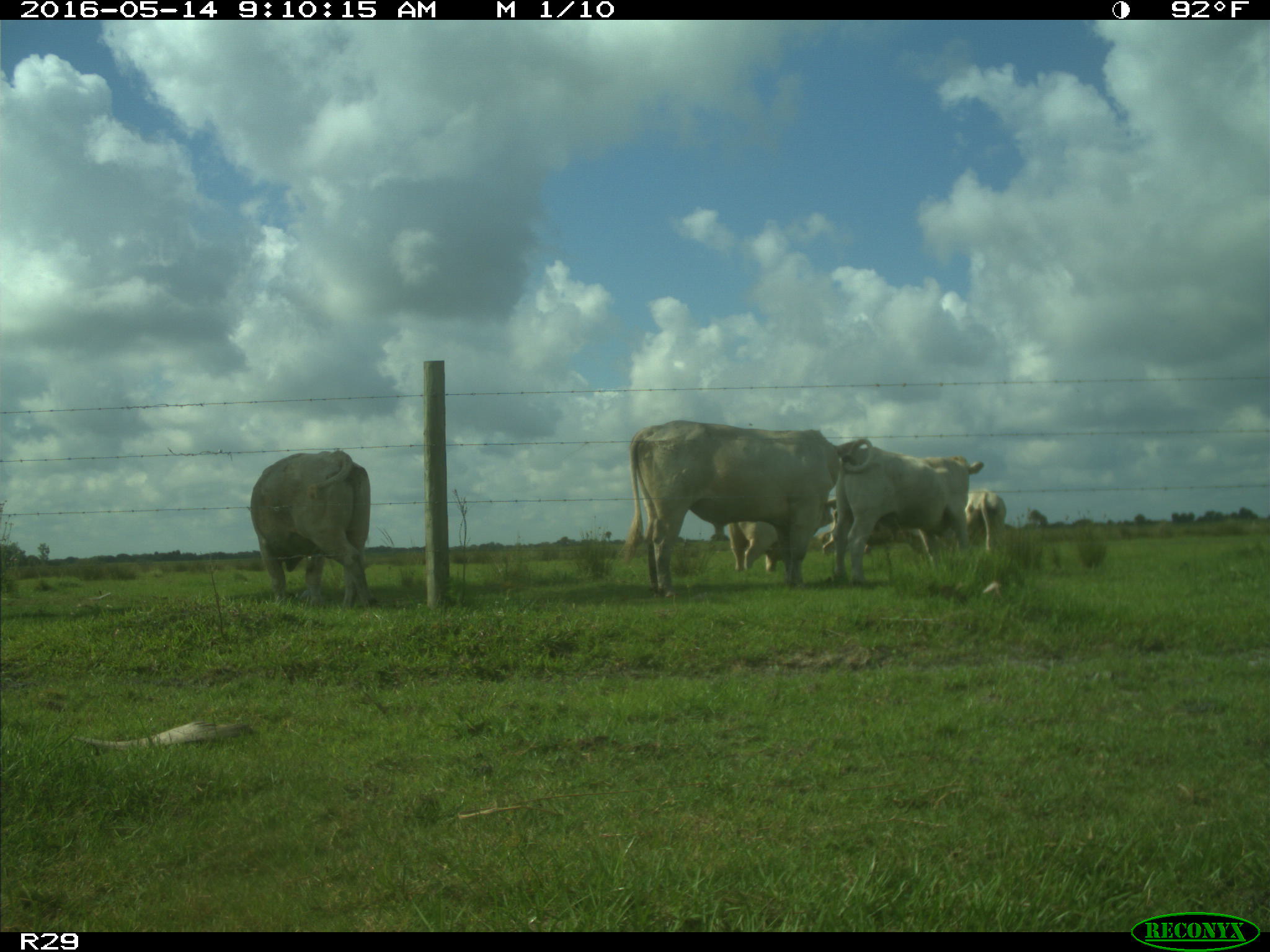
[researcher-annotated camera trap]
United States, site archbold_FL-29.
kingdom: Animalia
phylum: Chordata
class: Mammalia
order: Artiodactyla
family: Bovidae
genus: Bos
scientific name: Bos taurus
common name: domestic cow